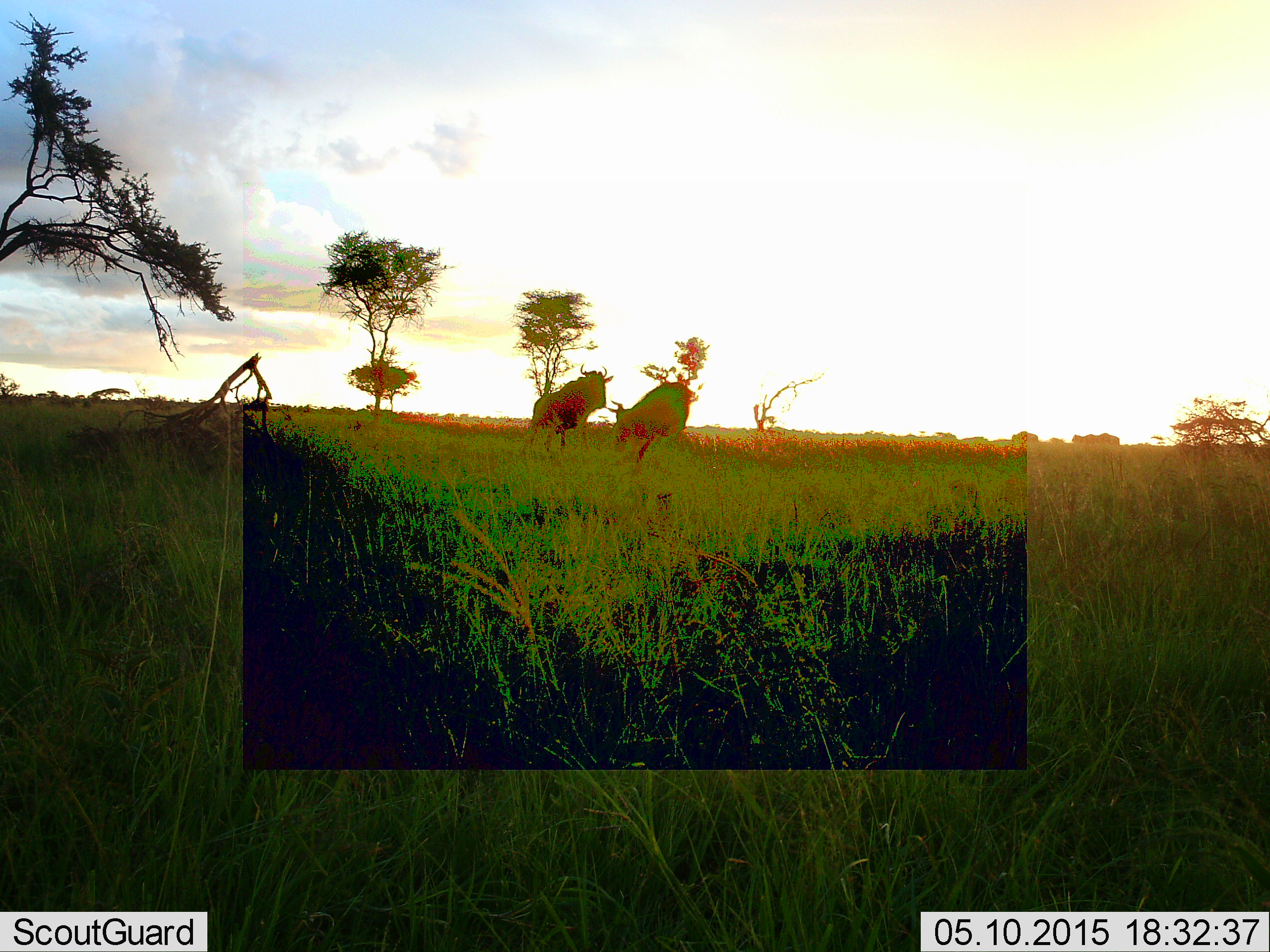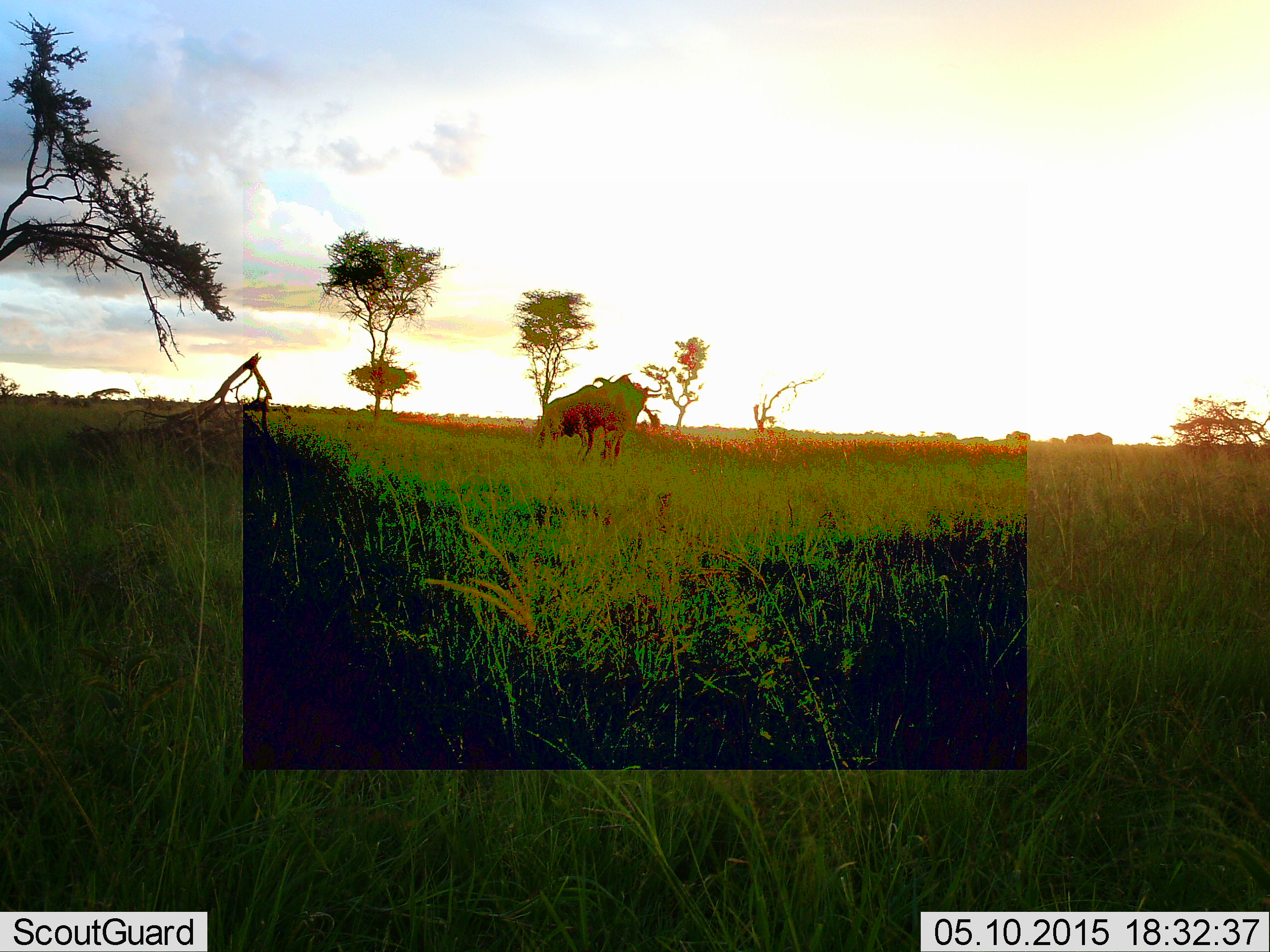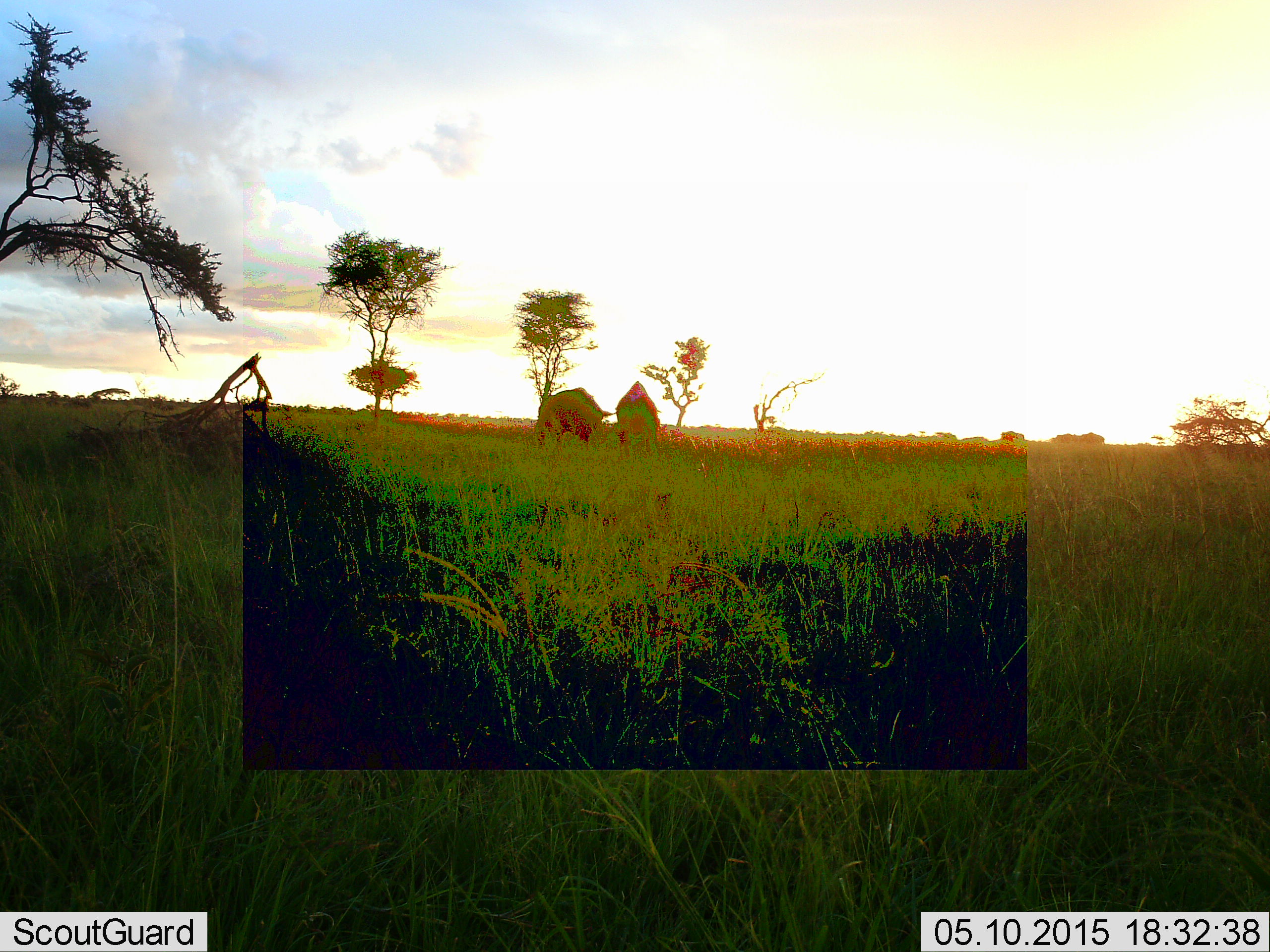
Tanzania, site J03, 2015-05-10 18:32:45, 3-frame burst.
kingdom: Animalia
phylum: Chordata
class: Mammalia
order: Artiodactyla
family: Bovidae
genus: Connochaetes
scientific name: Connochaetes taurinus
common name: blue wildebeest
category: wildebeest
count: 2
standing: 20%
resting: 0%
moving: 50%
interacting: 40%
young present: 0%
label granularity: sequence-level